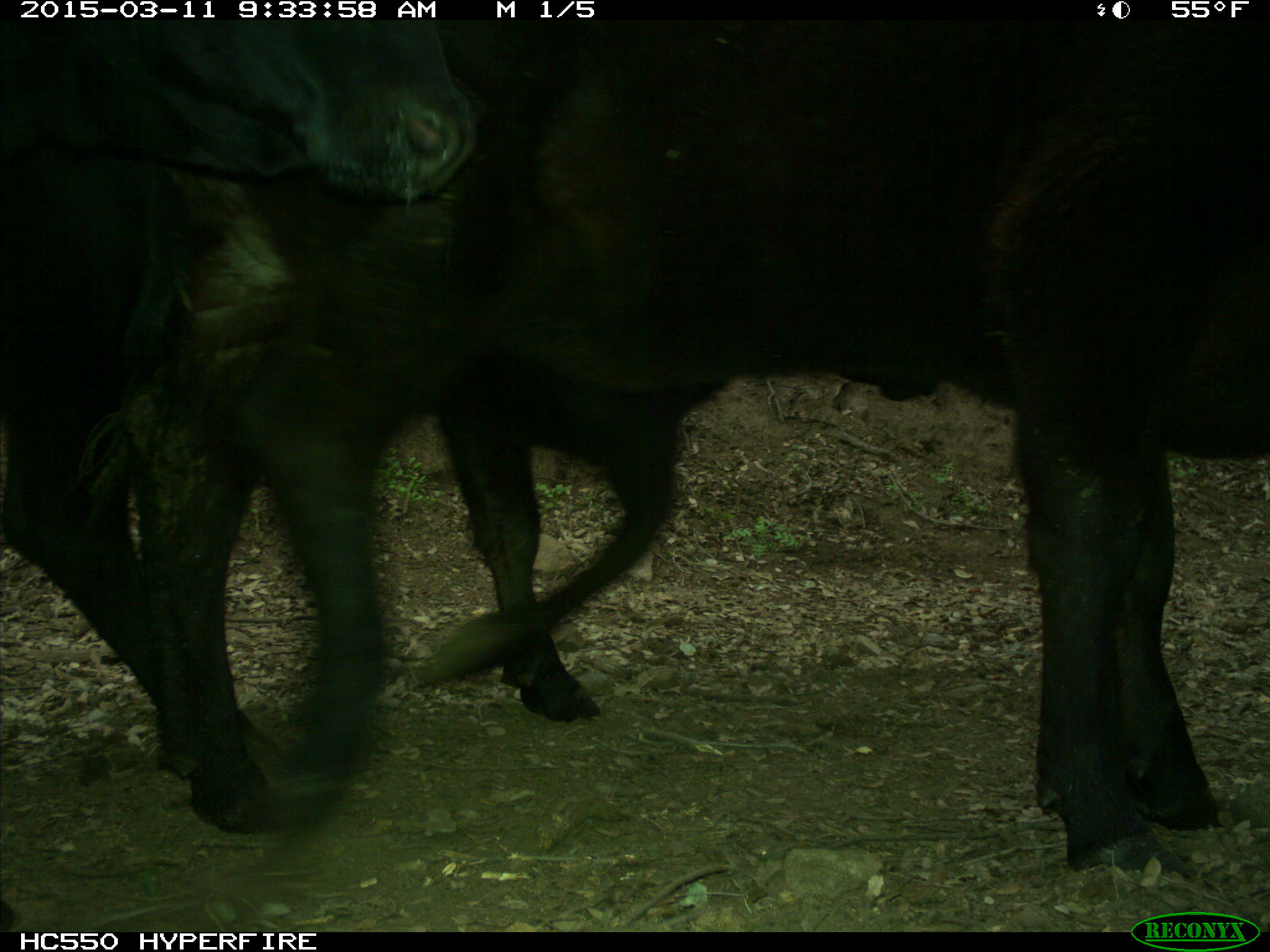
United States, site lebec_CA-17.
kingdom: Animalia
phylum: Chordata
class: Mammalia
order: Artiodactyla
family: Bovidae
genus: Bos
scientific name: Bos taurus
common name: domestic cow